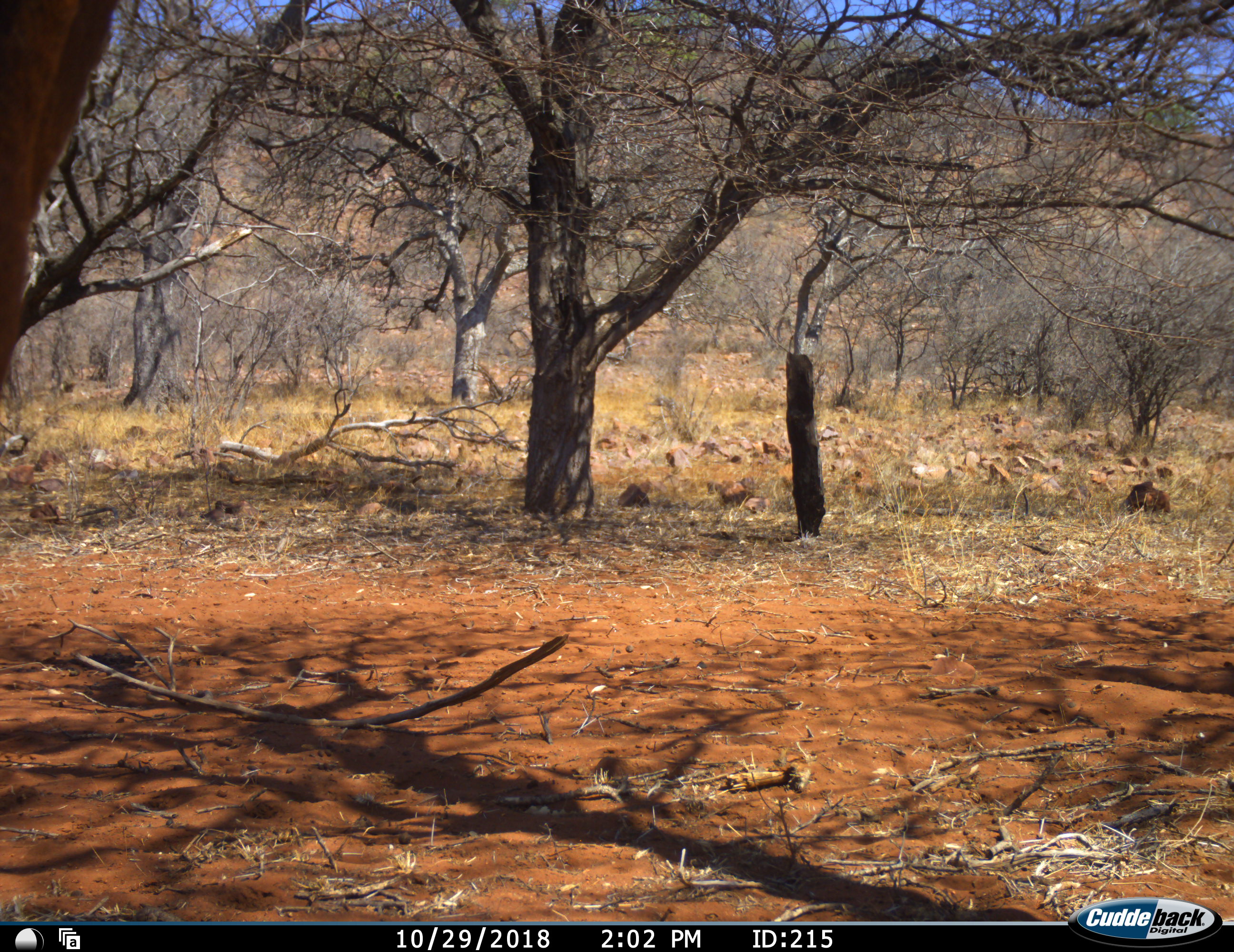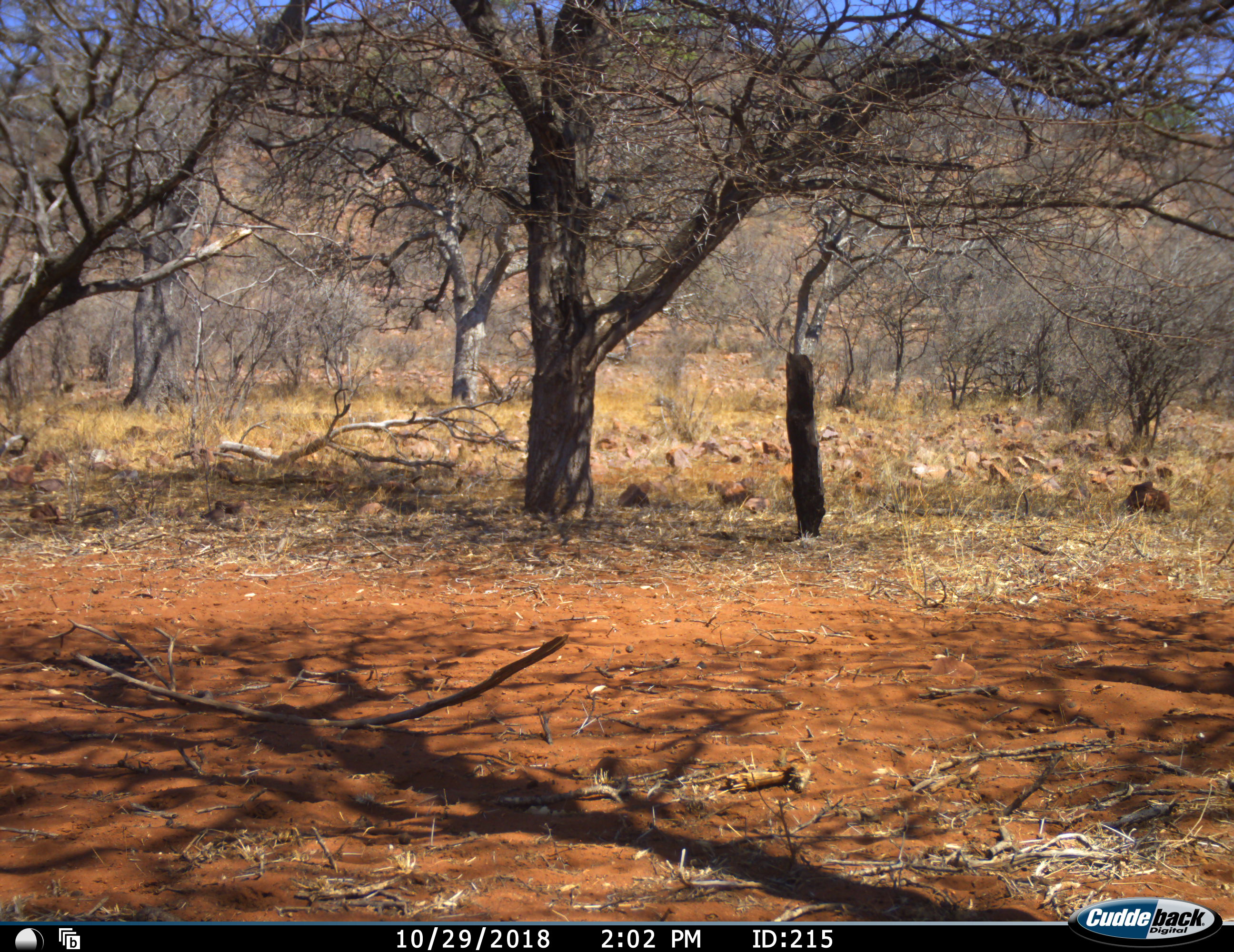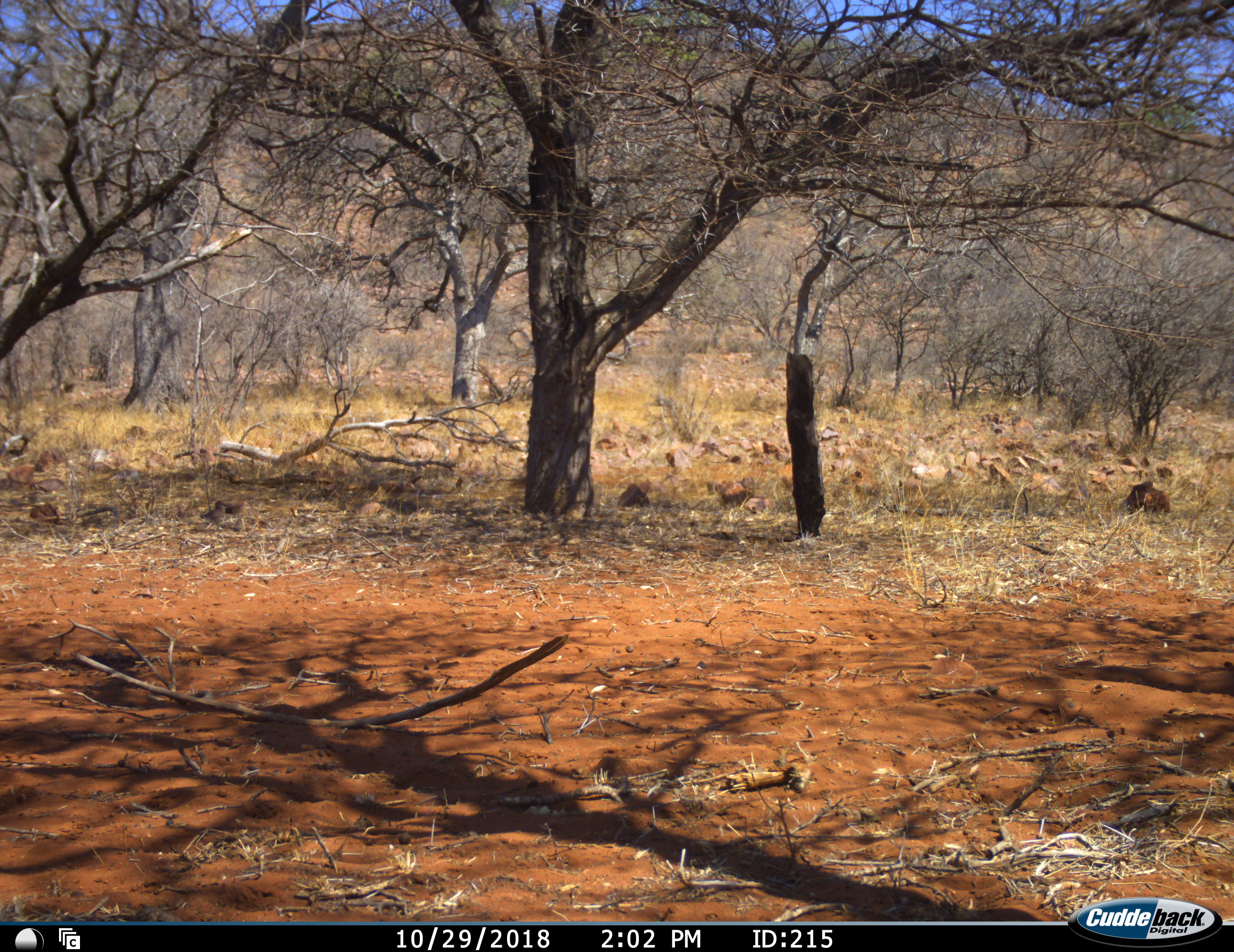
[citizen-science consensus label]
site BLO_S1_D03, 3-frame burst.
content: unidentified animal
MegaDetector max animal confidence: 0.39